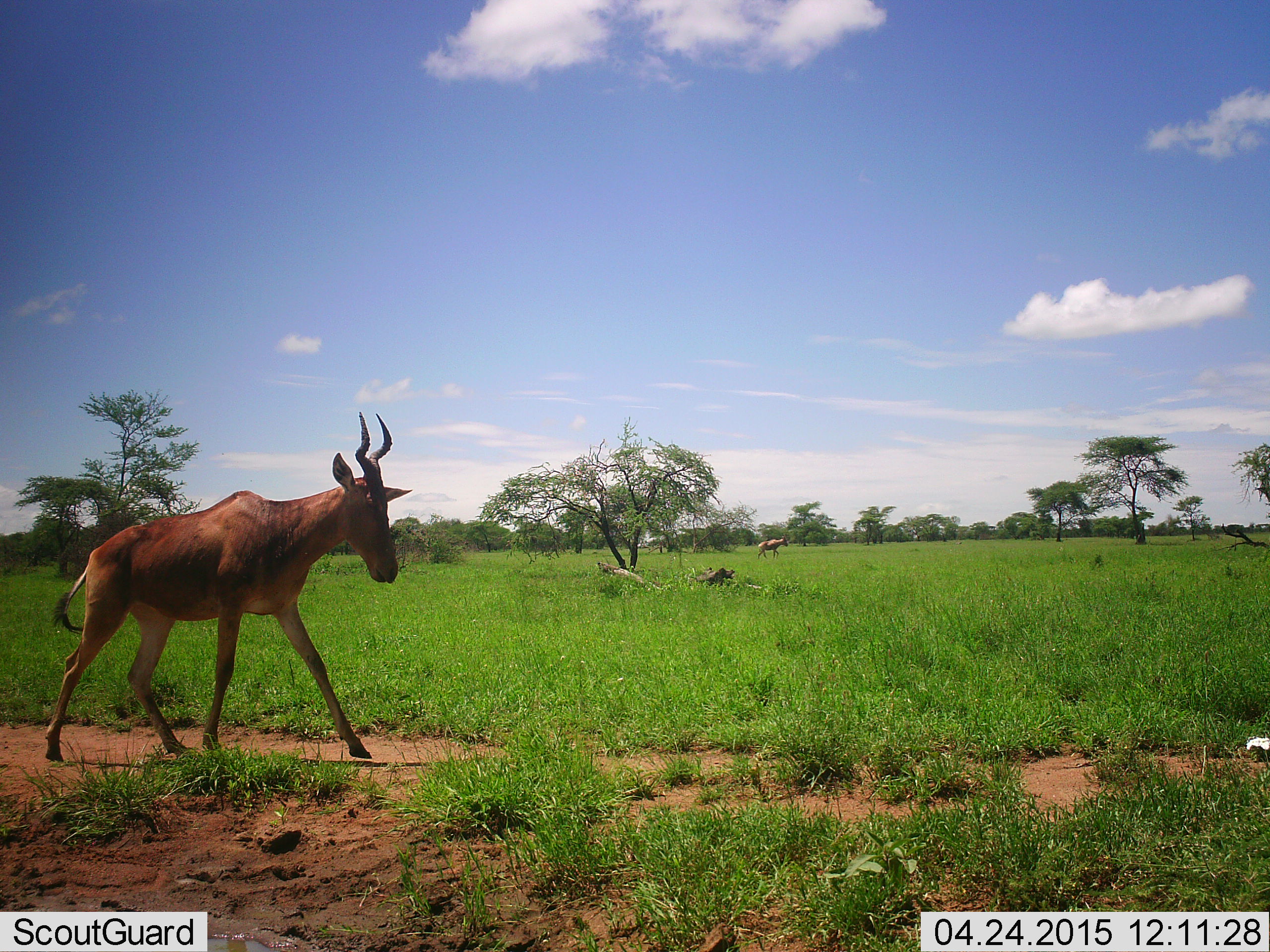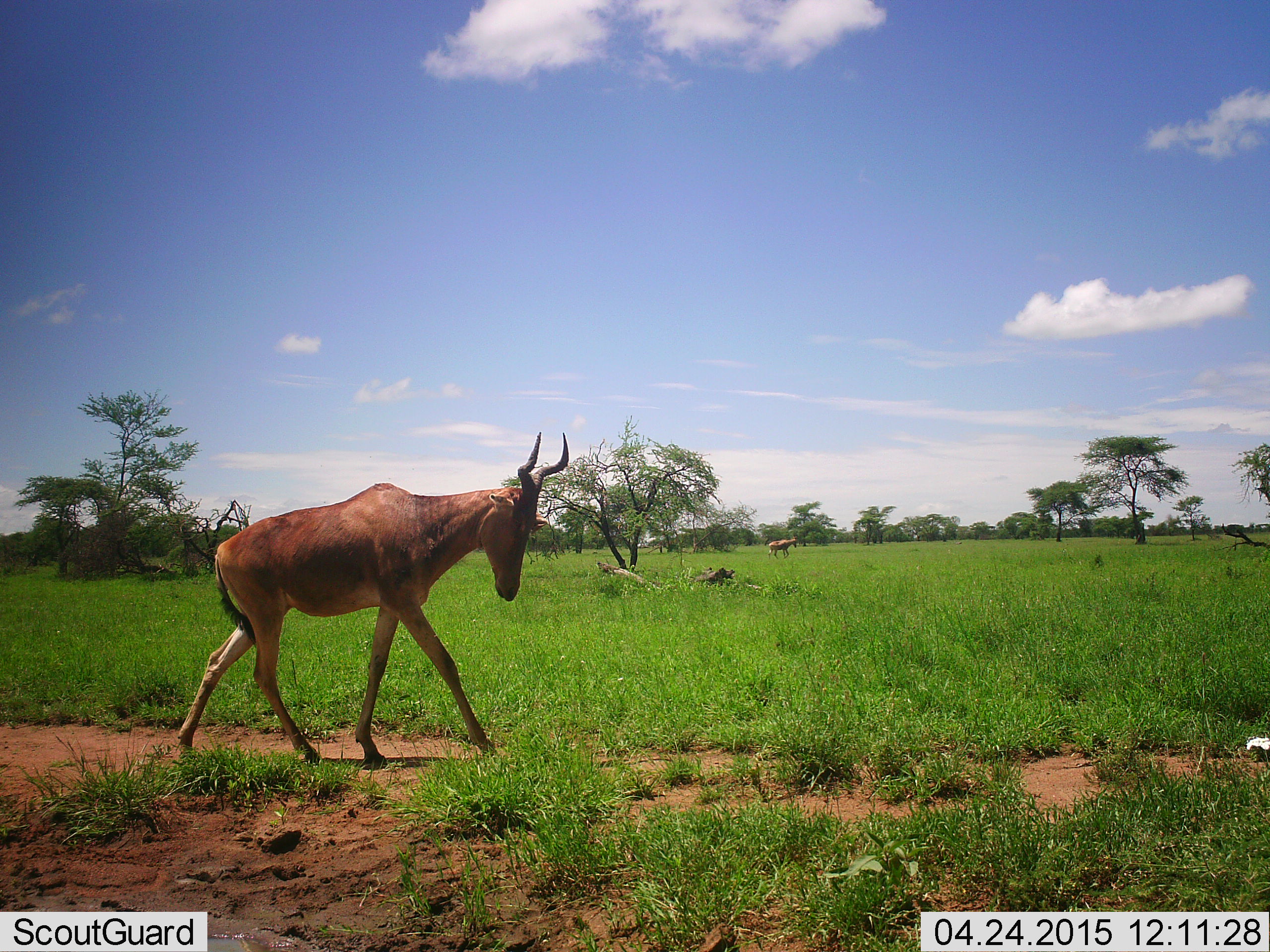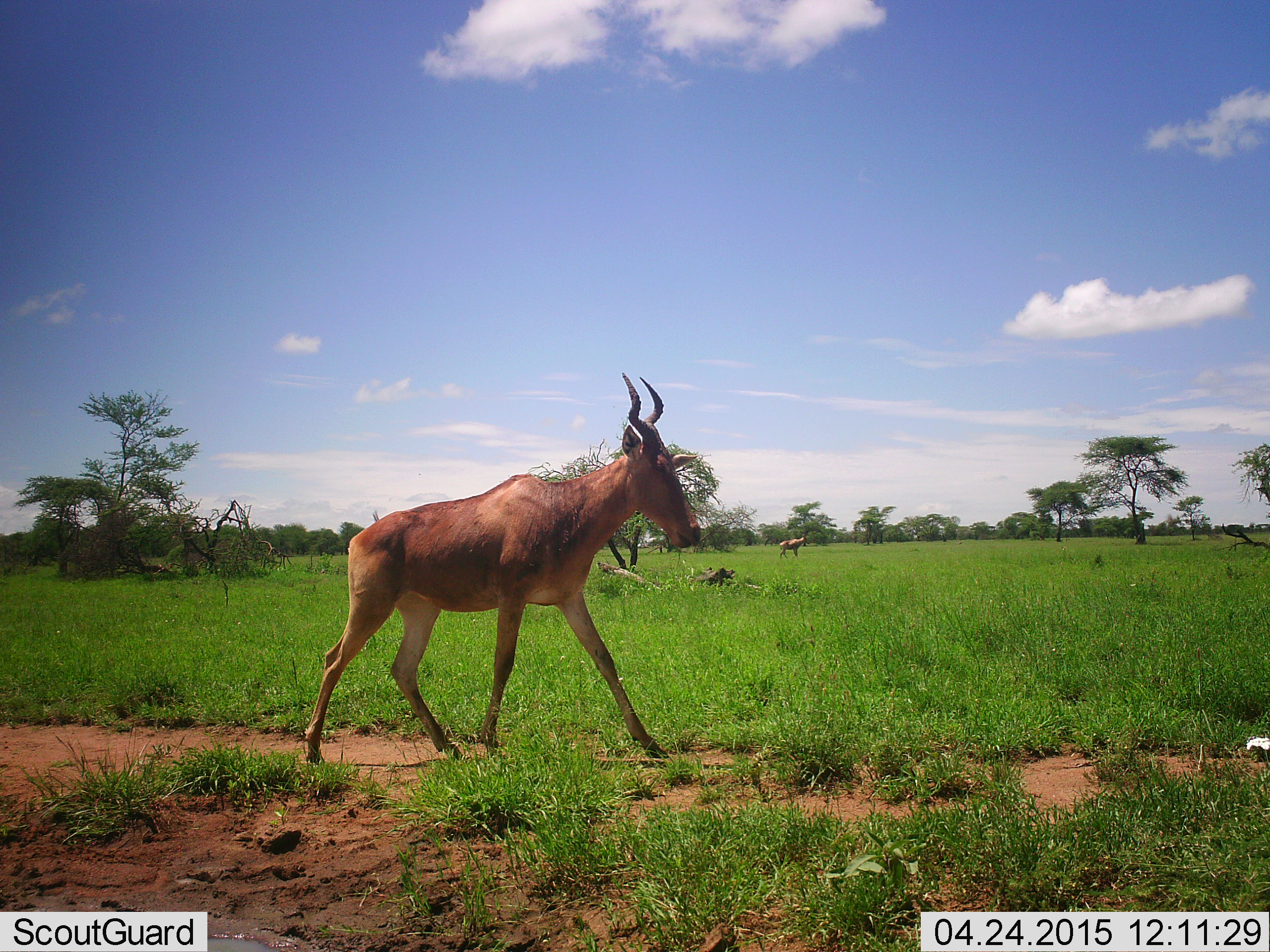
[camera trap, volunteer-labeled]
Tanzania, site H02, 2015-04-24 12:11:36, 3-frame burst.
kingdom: Animalia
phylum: Chordata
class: Mammalia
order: Artiodactyla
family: Bovidae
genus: Alcelaphus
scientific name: Alcelaphus buselaphus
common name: hartebeest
Hartebeest (Alcelaphus buselaphus), count 2. Behavior (volunteer vote fractions): standing 10%, resting 0%, moving 100%, interacting 0%. Young present (vote fraction): 0%. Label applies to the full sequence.